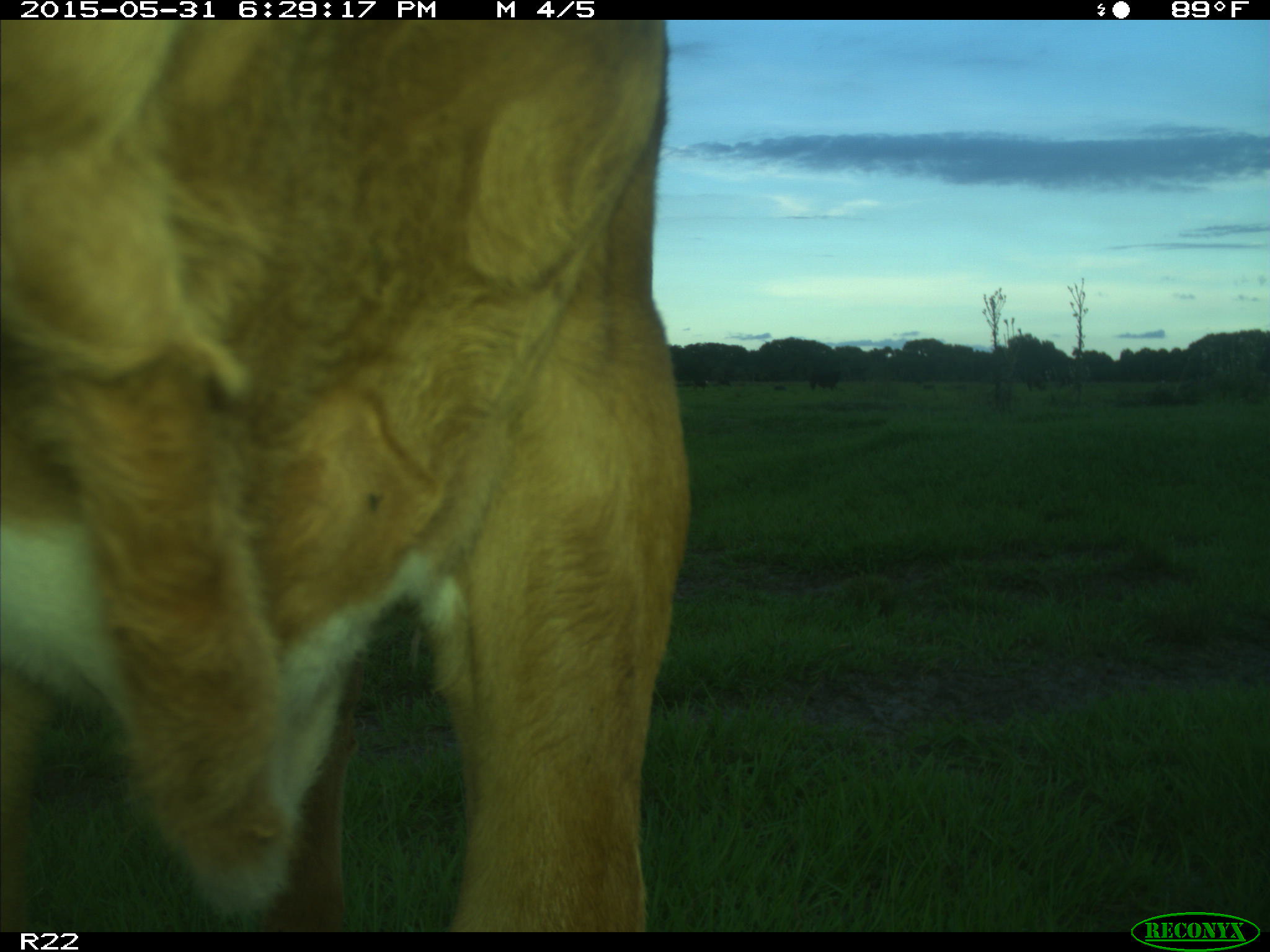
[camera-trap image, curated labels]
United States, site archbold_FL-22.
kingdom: Animalia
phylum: Chordata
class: Mammalia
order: Artiodactyla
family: Bovidae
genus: Bos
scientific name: Bos taurus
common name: domestic cow